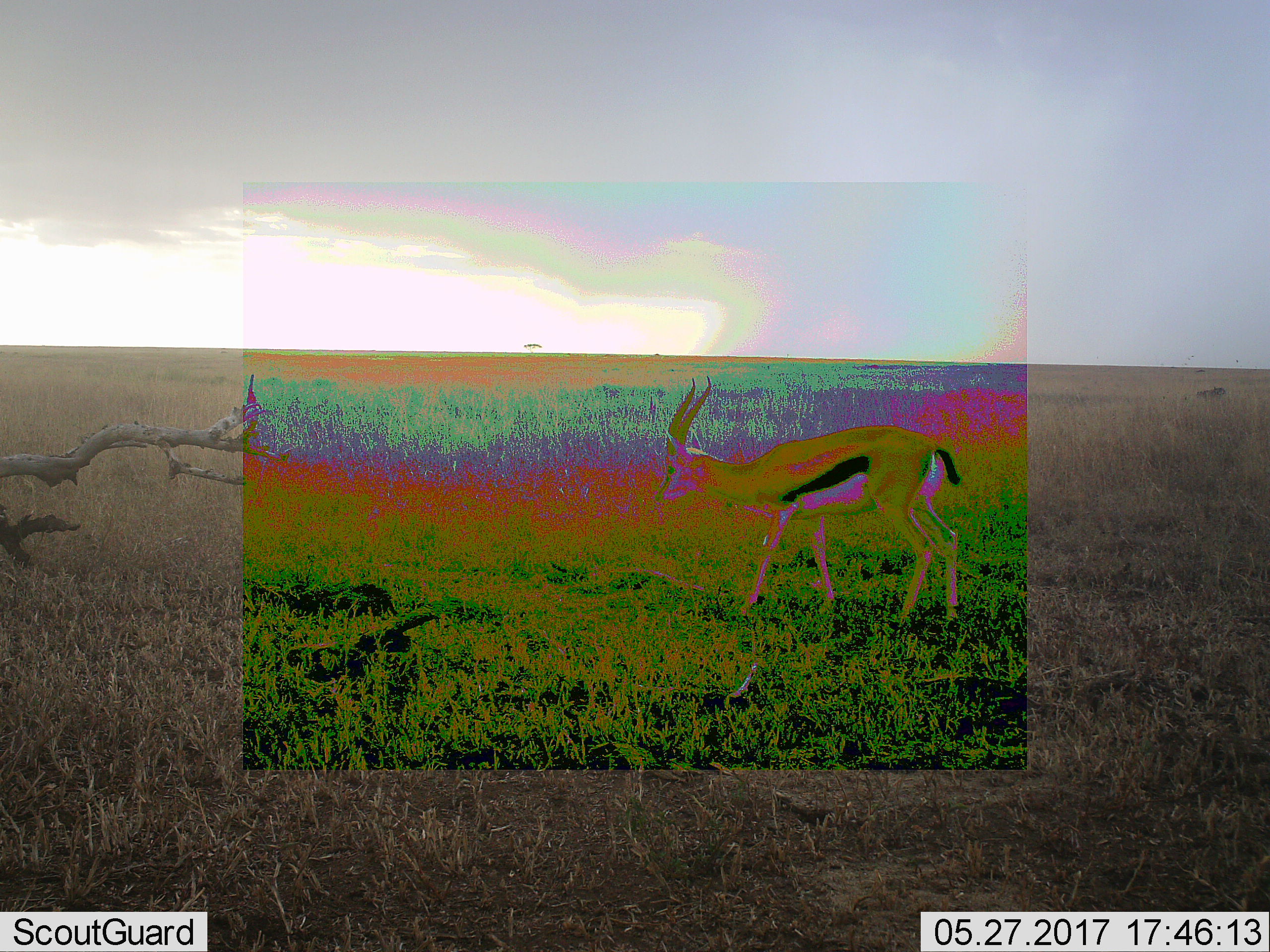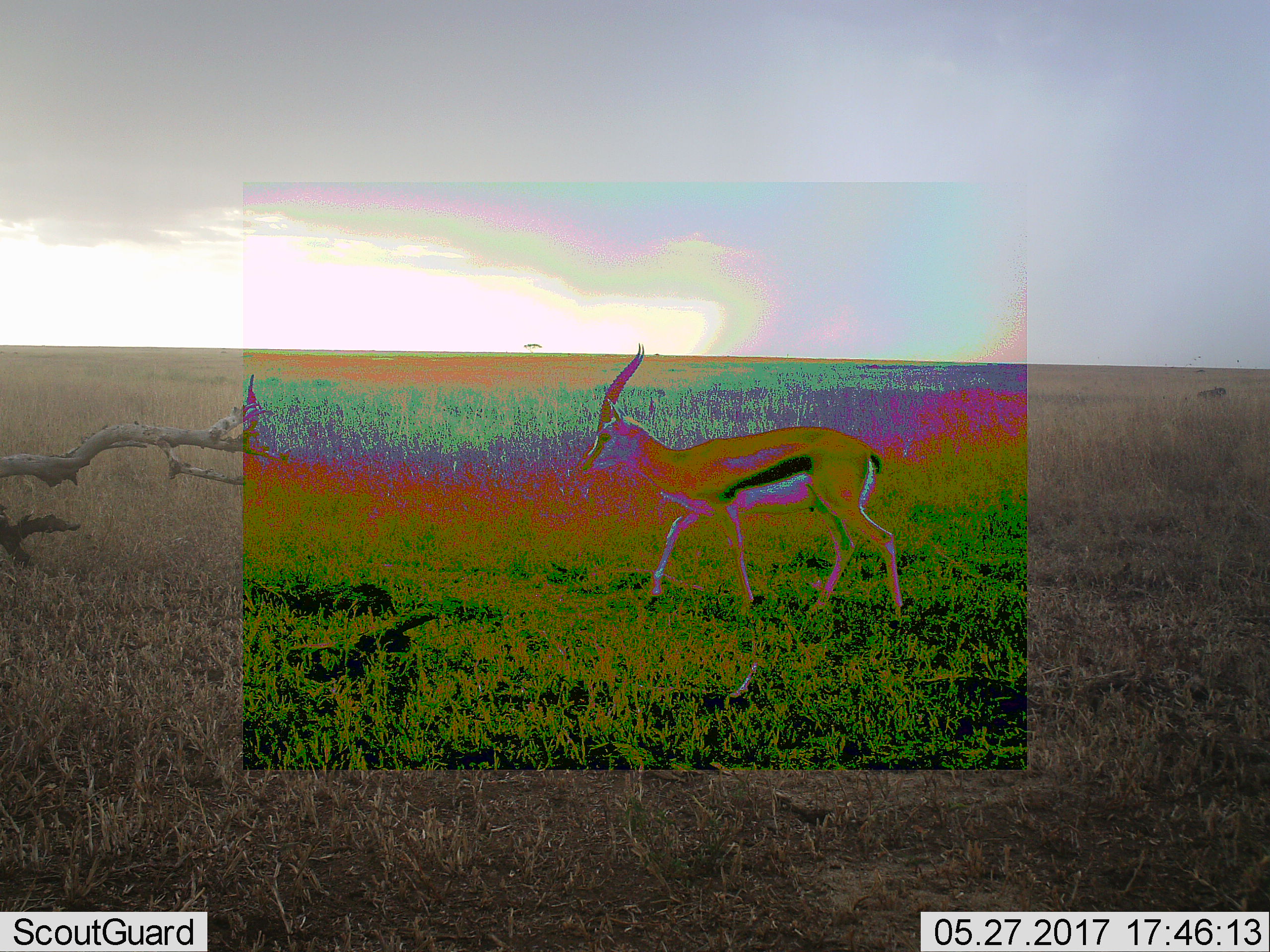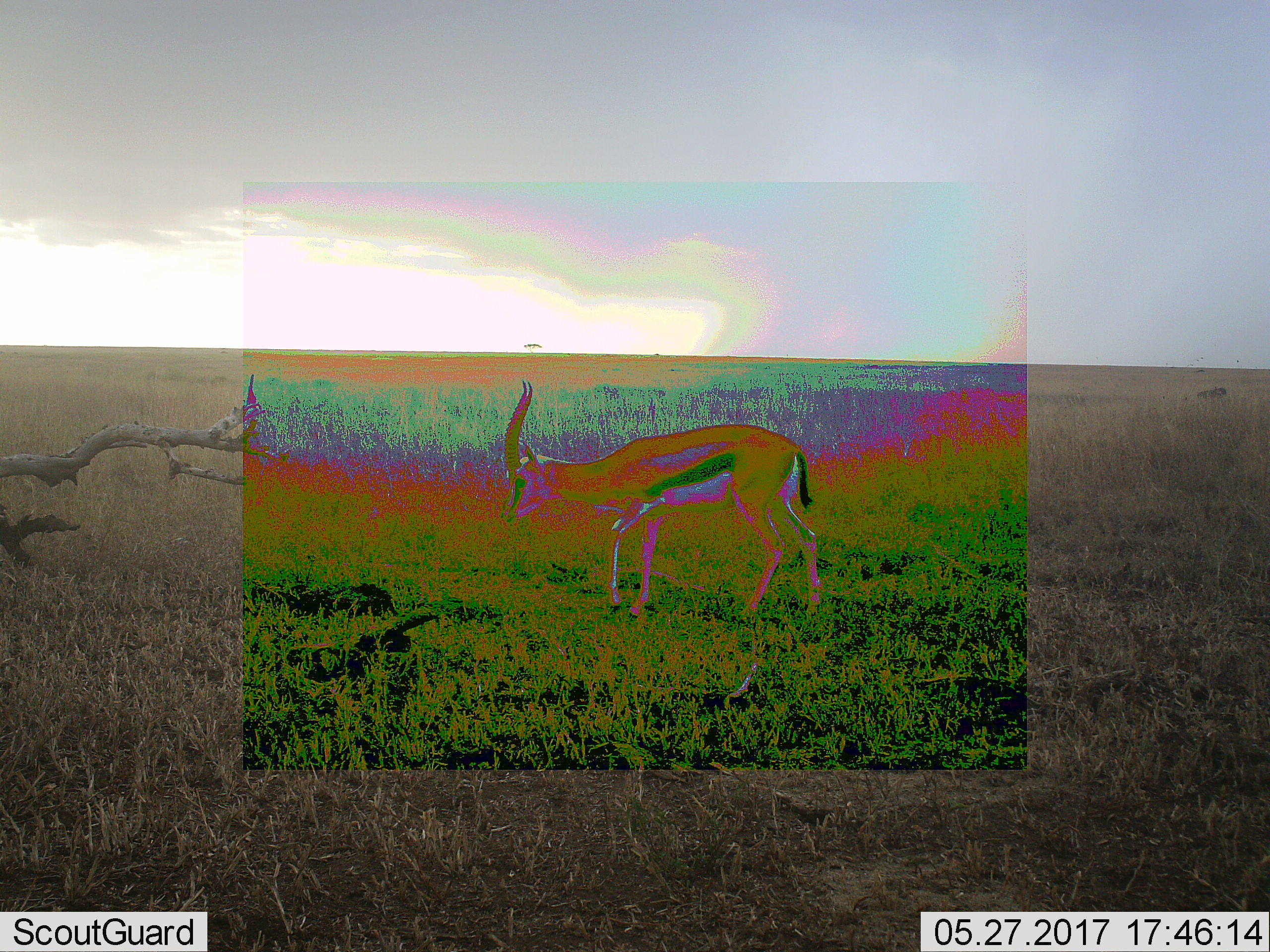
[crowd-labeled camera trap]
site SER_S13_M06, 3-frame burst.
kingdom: Animalia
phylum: Chordata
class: Mammalia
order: Artiodactyla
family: Bovidae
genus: Eudorcas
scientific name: Eudorcas thomsonii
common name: thomson's gazelle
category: gazellethomsons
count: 1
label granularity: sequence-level